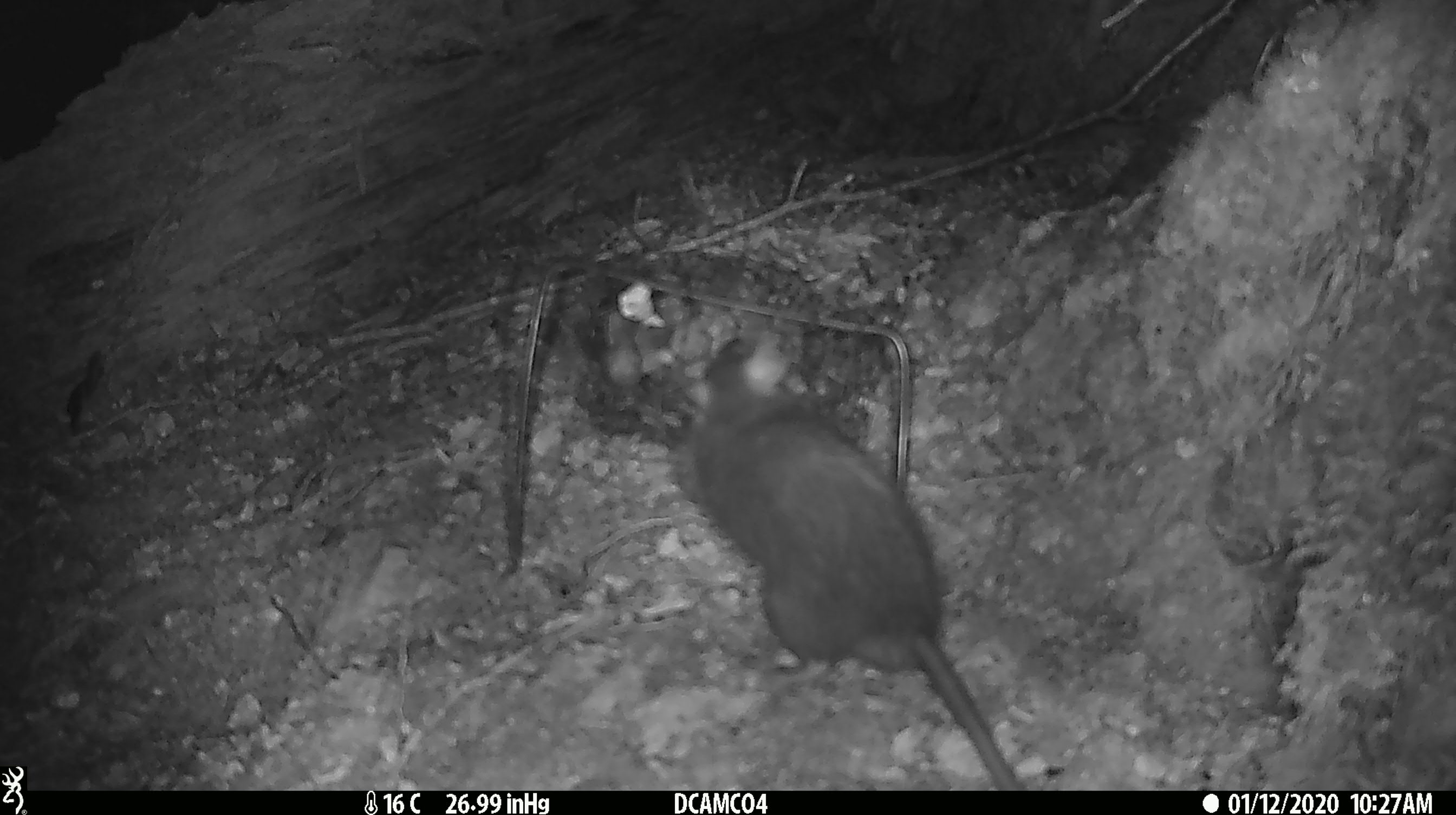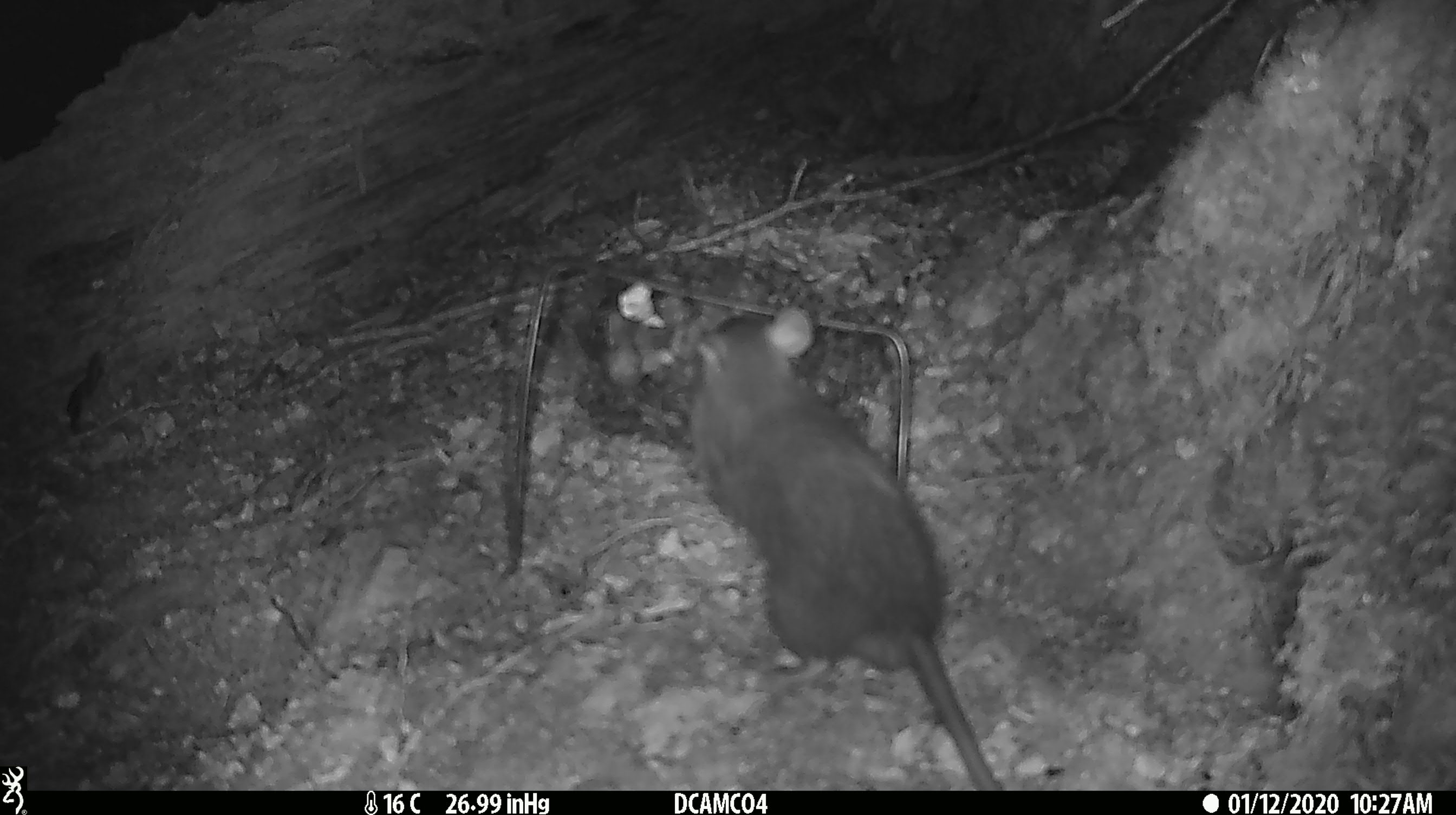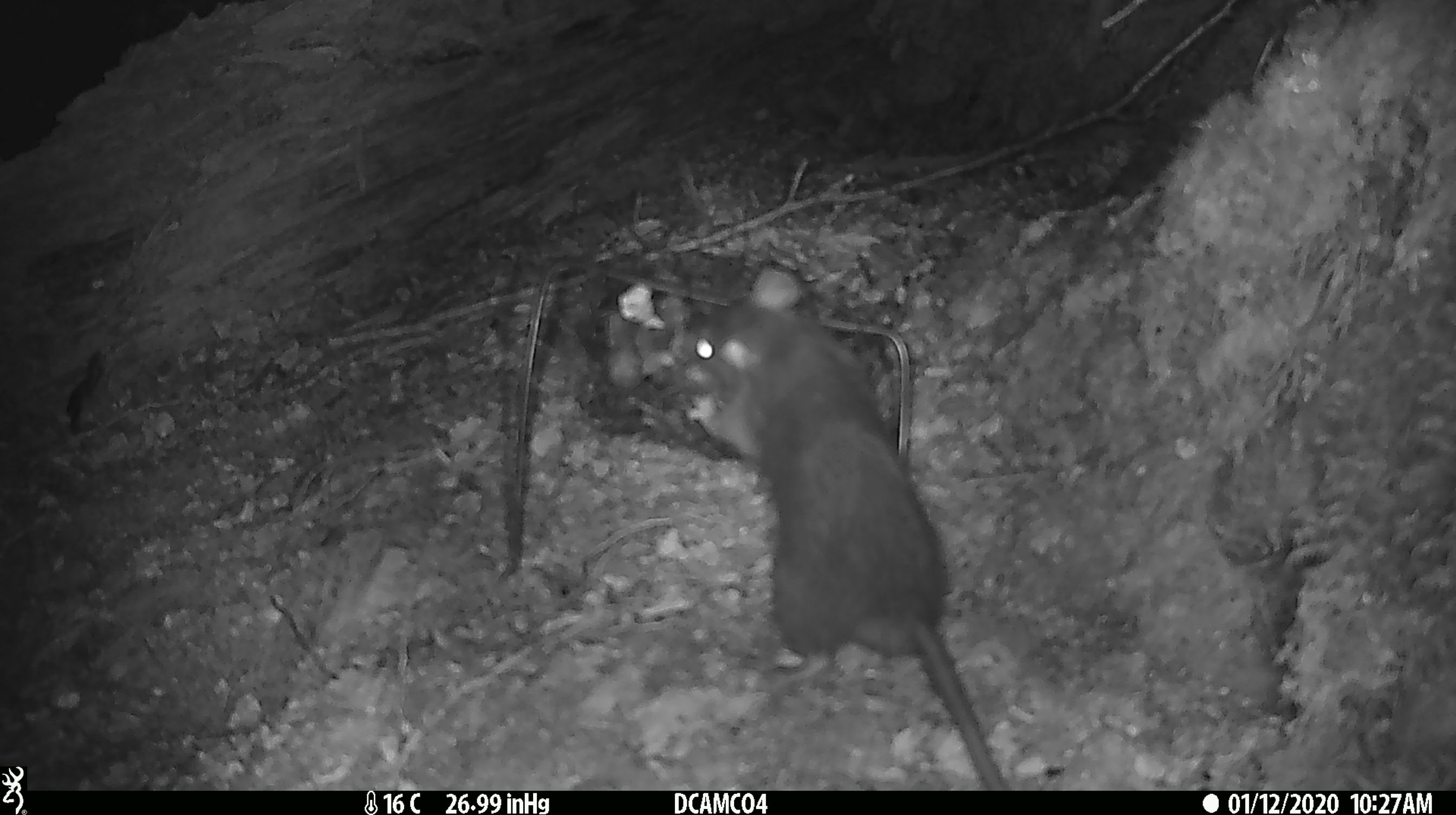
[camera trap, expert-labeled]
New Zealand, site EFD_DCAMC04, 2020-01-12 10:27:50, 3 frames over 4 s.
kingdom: Animalia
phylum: Chordata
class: Mammalia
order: Rodentia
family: Muridae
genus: Rattus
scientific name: Rattus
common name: rat